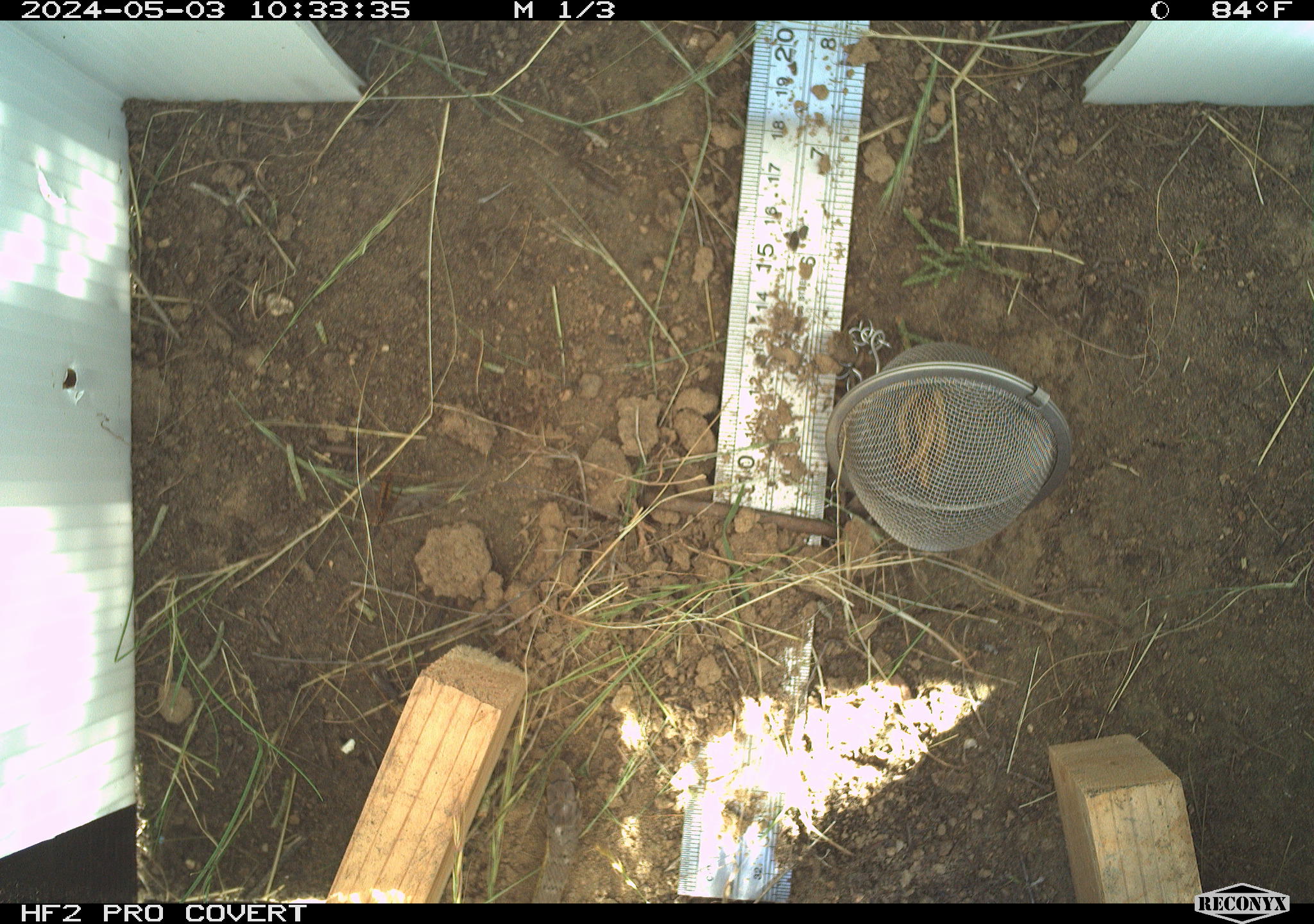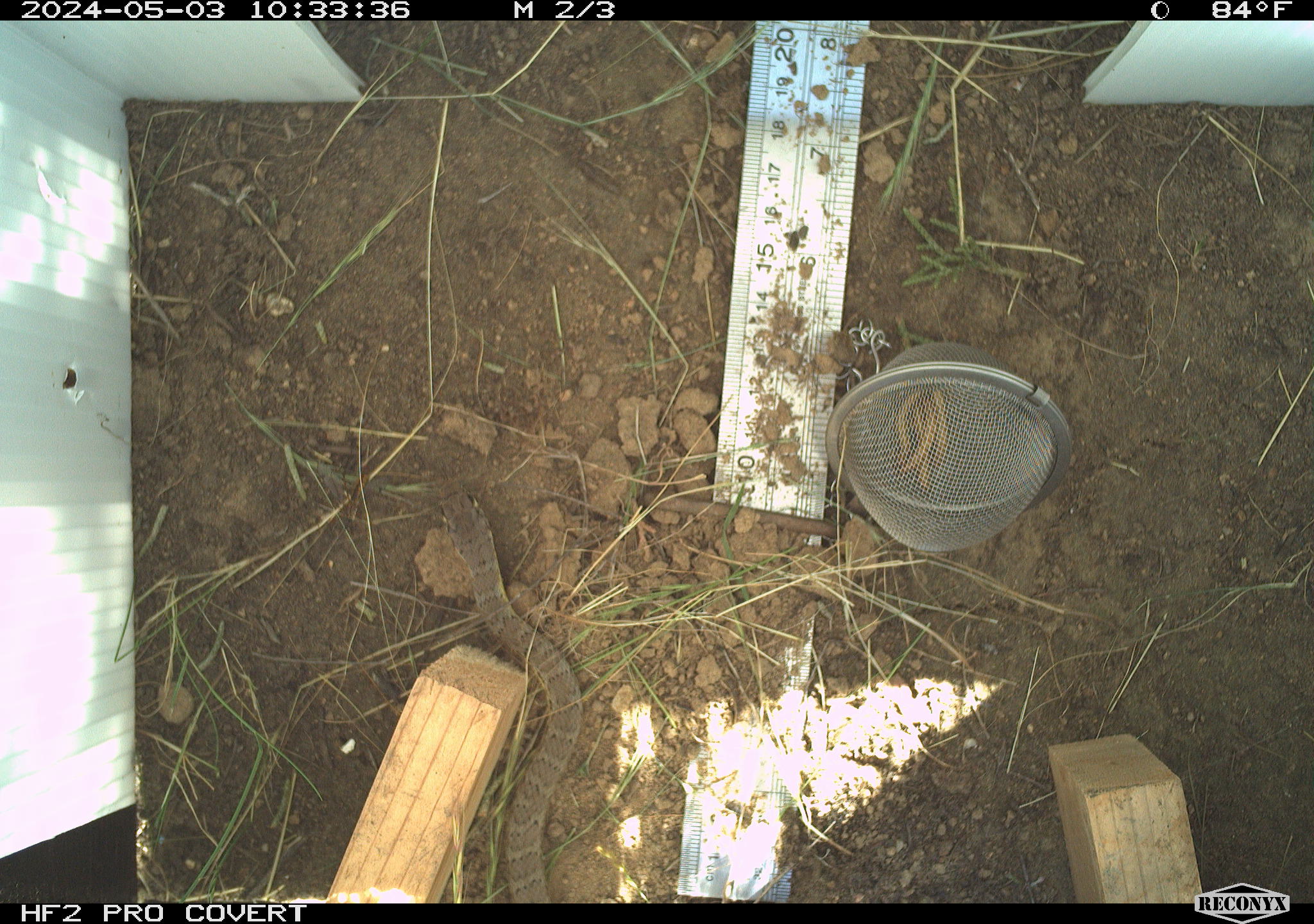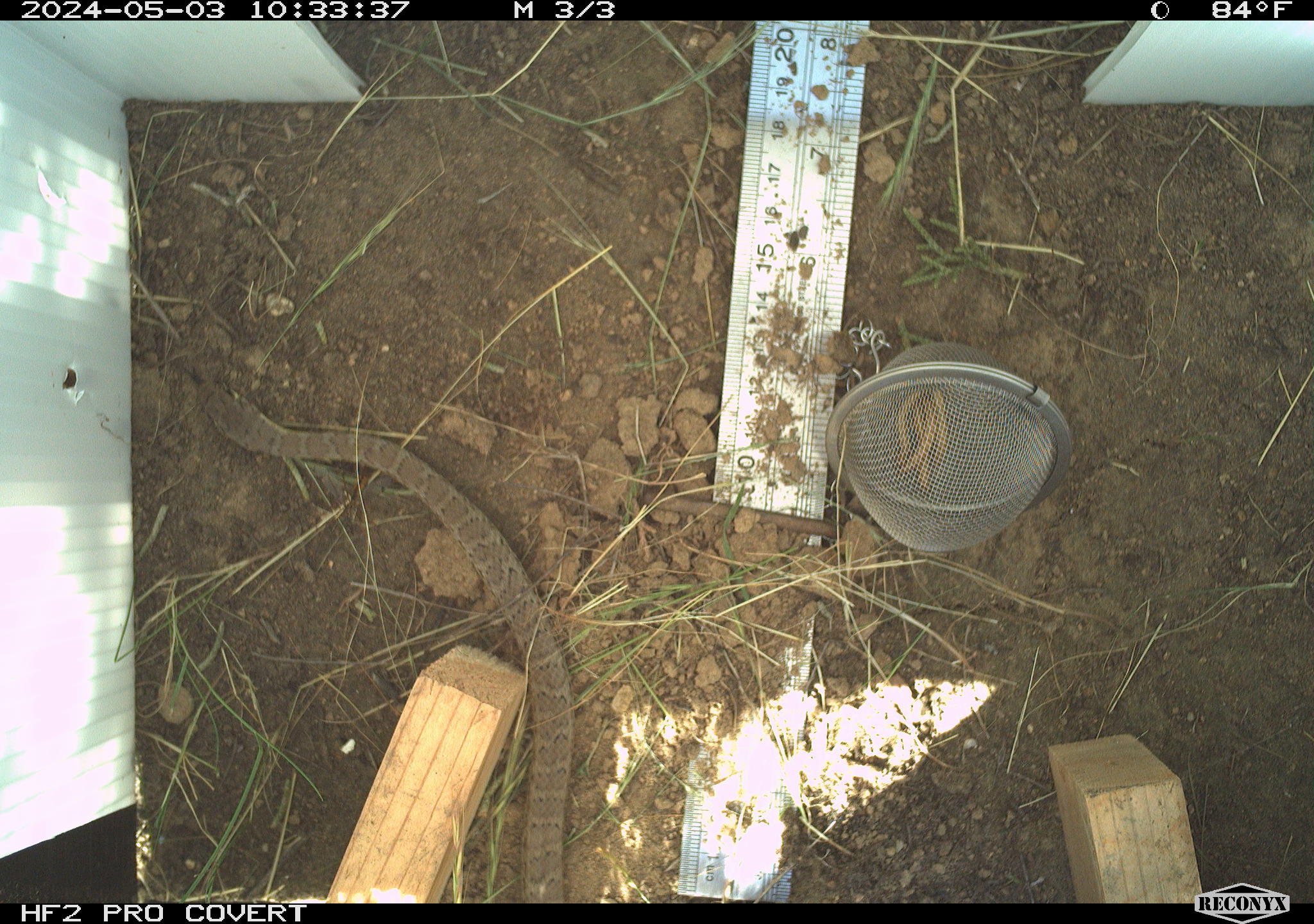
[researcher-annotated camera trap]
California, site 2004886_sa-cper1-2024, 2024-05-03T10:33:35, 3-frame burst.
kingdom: Animalia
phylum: Chordata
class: Reptilia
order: Squamata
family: Colubridae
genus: Pituophis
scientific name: Pituophis catenifer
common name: gophersnake